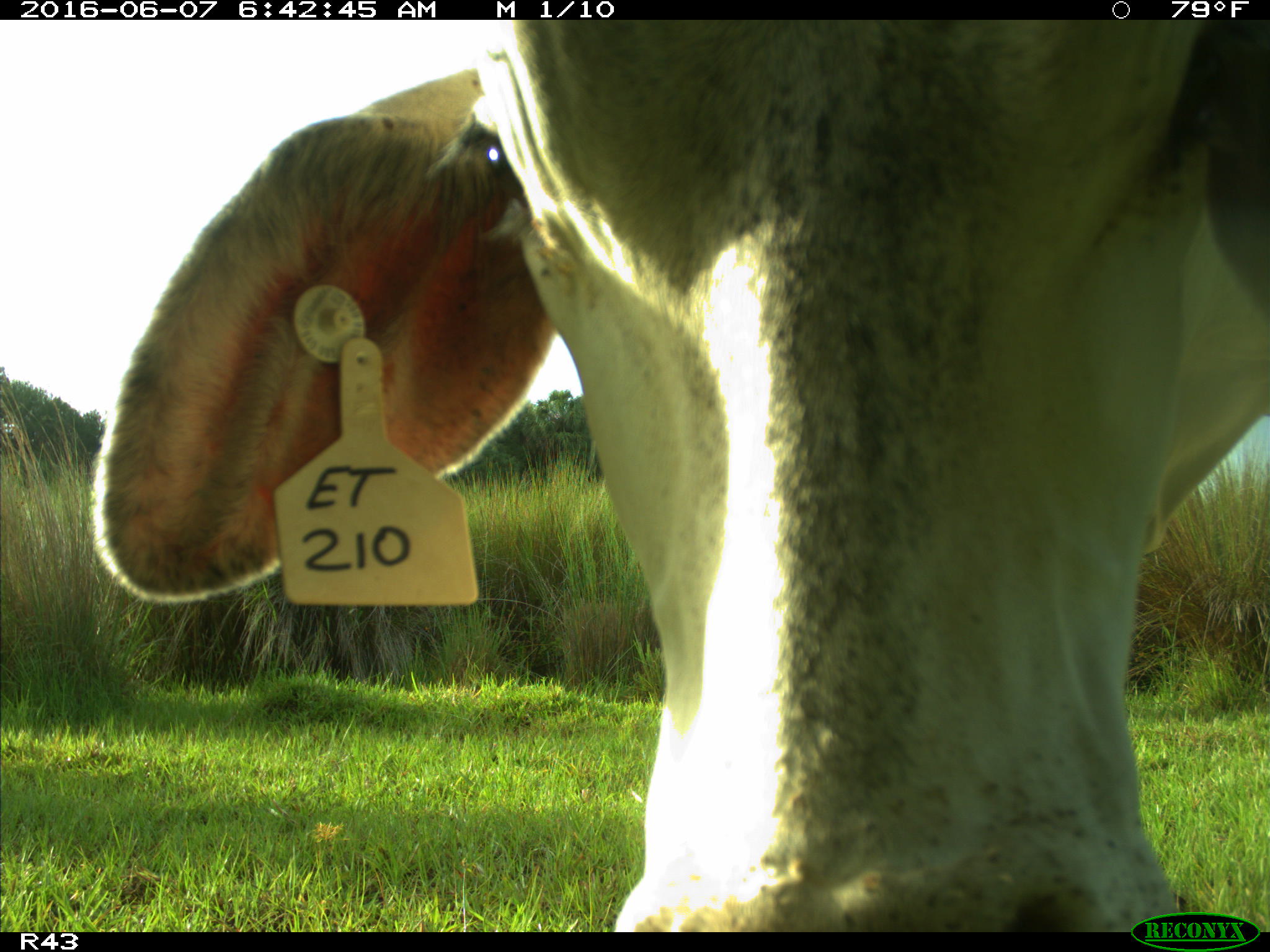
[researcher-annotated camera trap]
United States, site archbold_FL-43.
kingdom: Animalia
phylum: Chordata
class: Mammalia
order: Artiodactyla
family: Bovidae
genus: Bos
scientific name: Bos taurus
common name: domestic cow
Bos taurus (domestic cow).